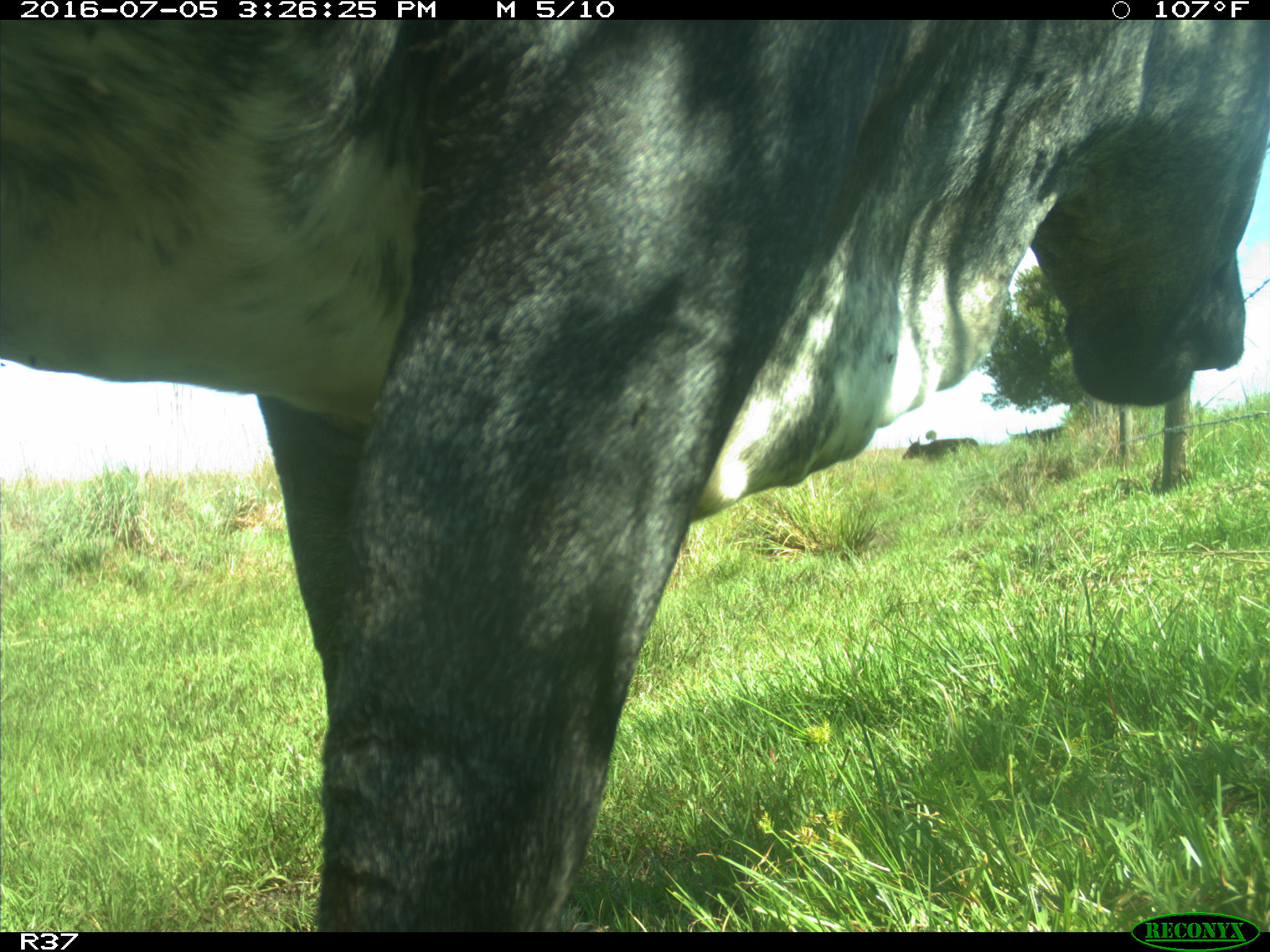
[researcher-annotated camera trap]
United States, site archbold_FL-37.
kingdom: Animalia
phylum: Chordata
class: Mammalia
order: Artiodactyla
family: Bovidae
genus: Bos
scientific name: Bos taurus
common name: domestic cow